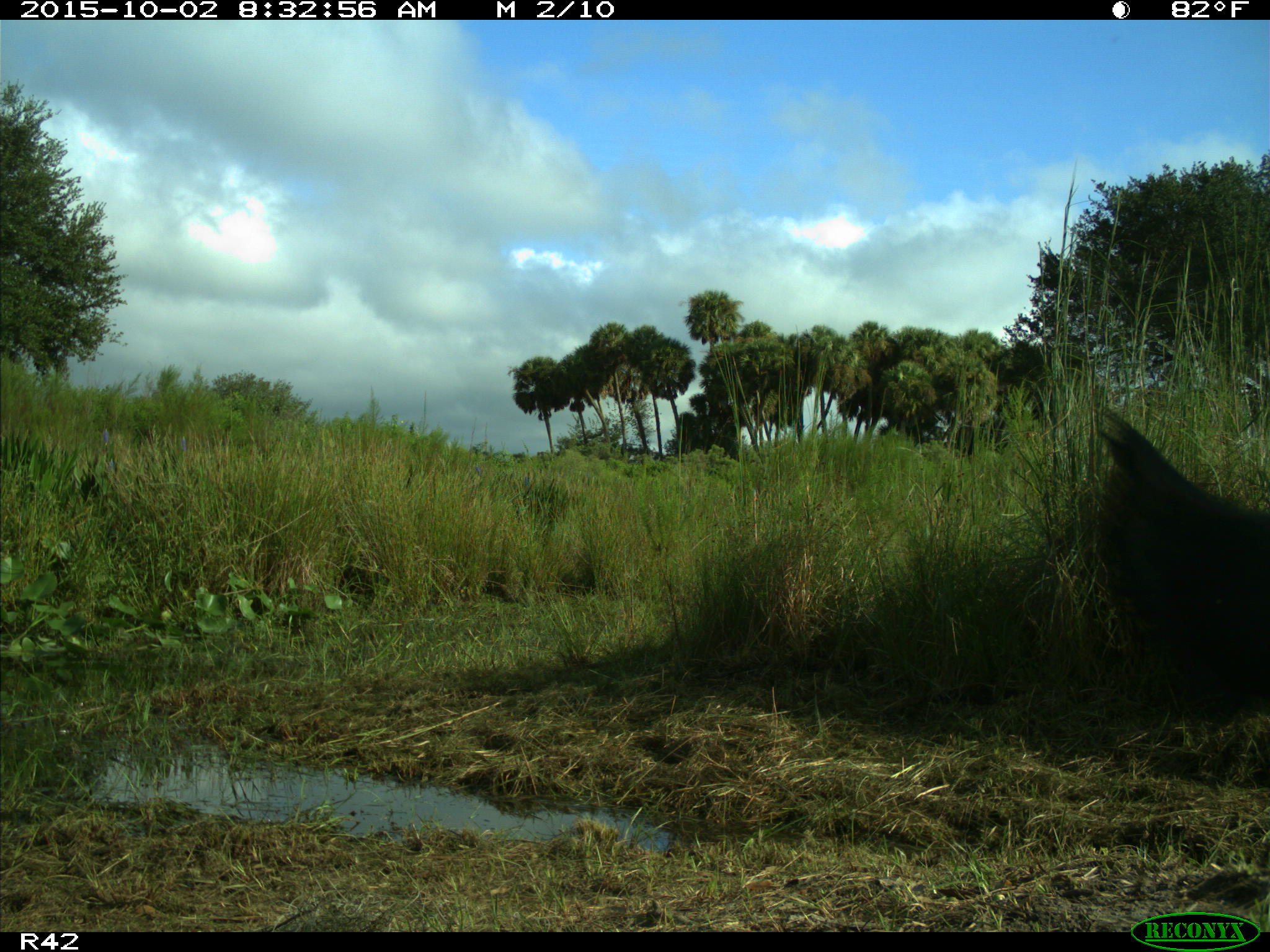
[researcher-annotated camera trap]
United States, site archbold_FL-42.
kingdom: Animalia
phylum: Chordata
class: Mammalia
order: Artiodactyla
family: Suidae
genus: Sus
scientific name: Sus scrofa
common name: wild boar